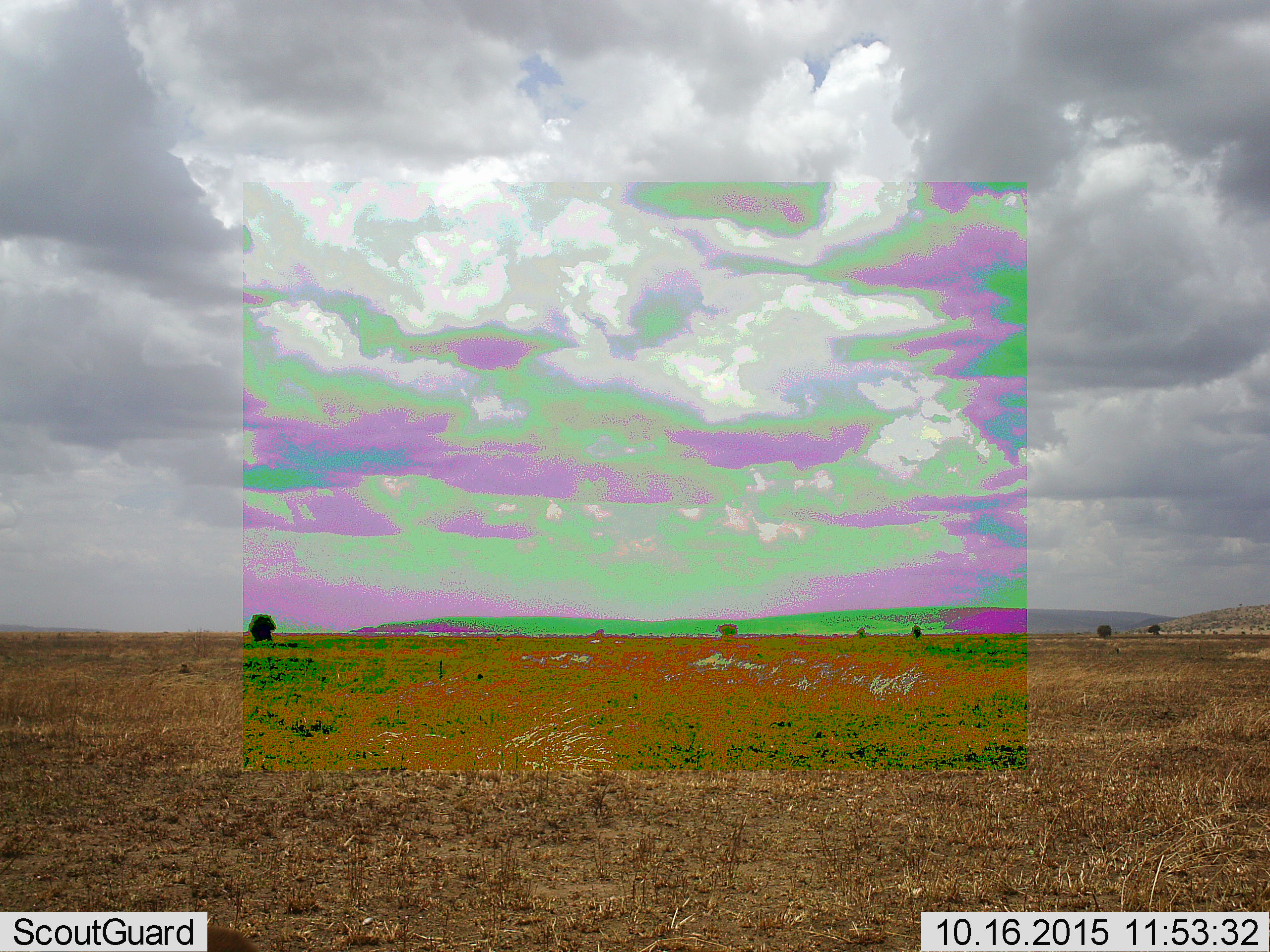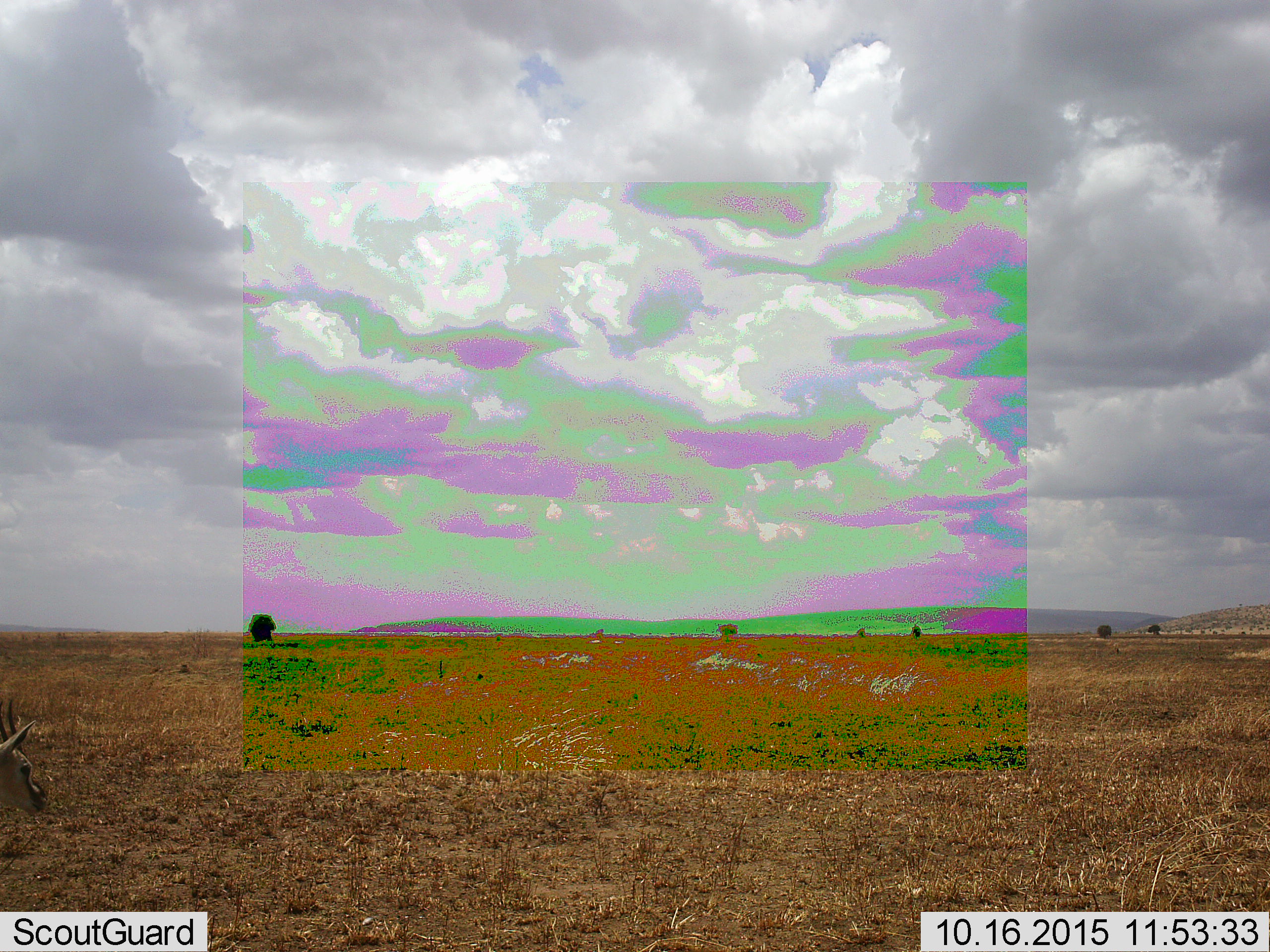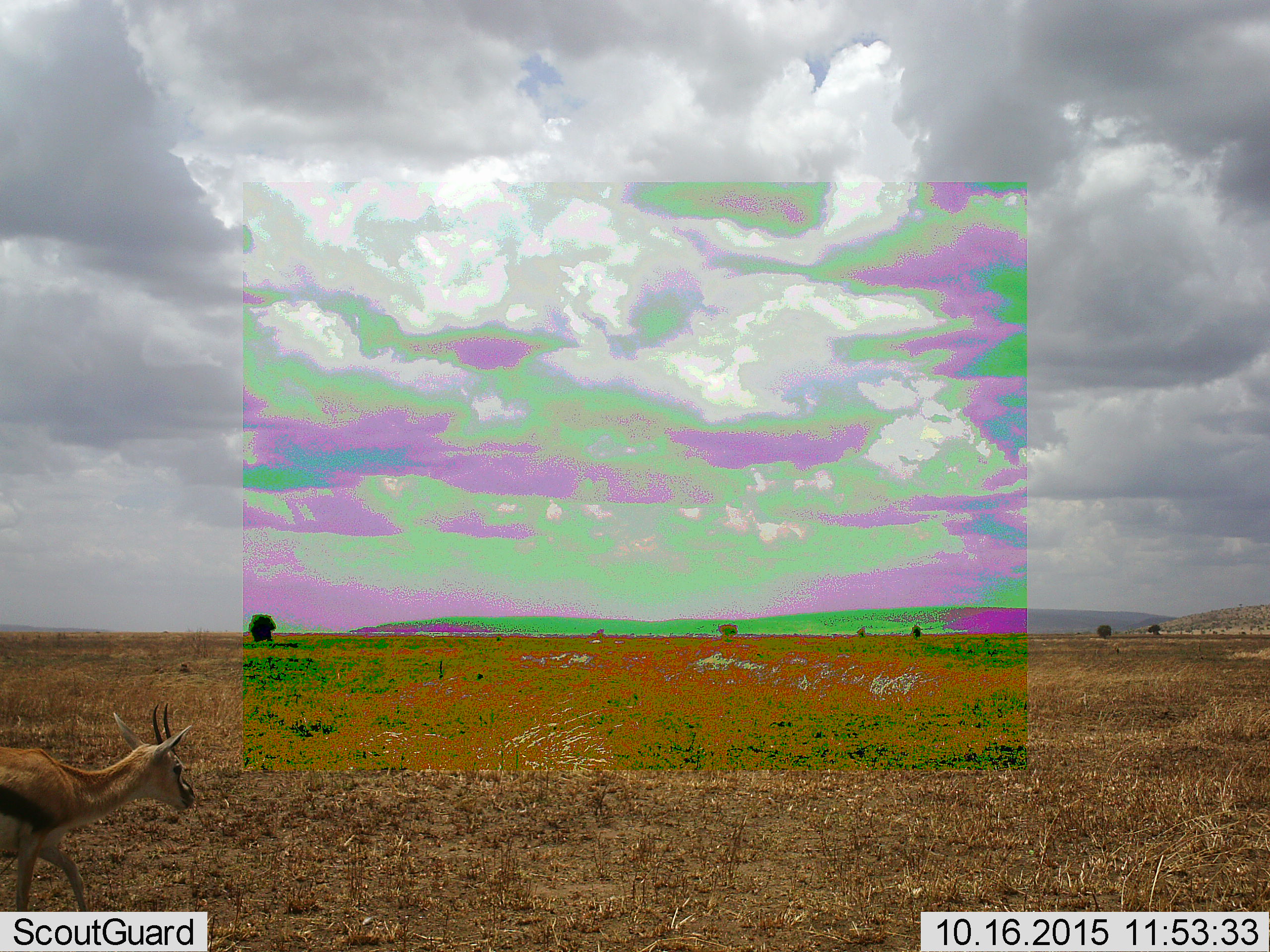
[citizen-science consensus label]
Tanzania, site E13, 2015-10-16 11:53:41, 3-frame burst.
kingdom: Animalia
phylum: Chordata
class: Mammalia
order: Artiodactyla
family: Bovidae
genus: Eudorcas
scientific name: Eudorcas thomsonii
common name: thomson's gazelle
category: gazellethomsons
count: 1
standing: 0%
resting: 0%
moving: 100%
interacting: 0%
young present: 0%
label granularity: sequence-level